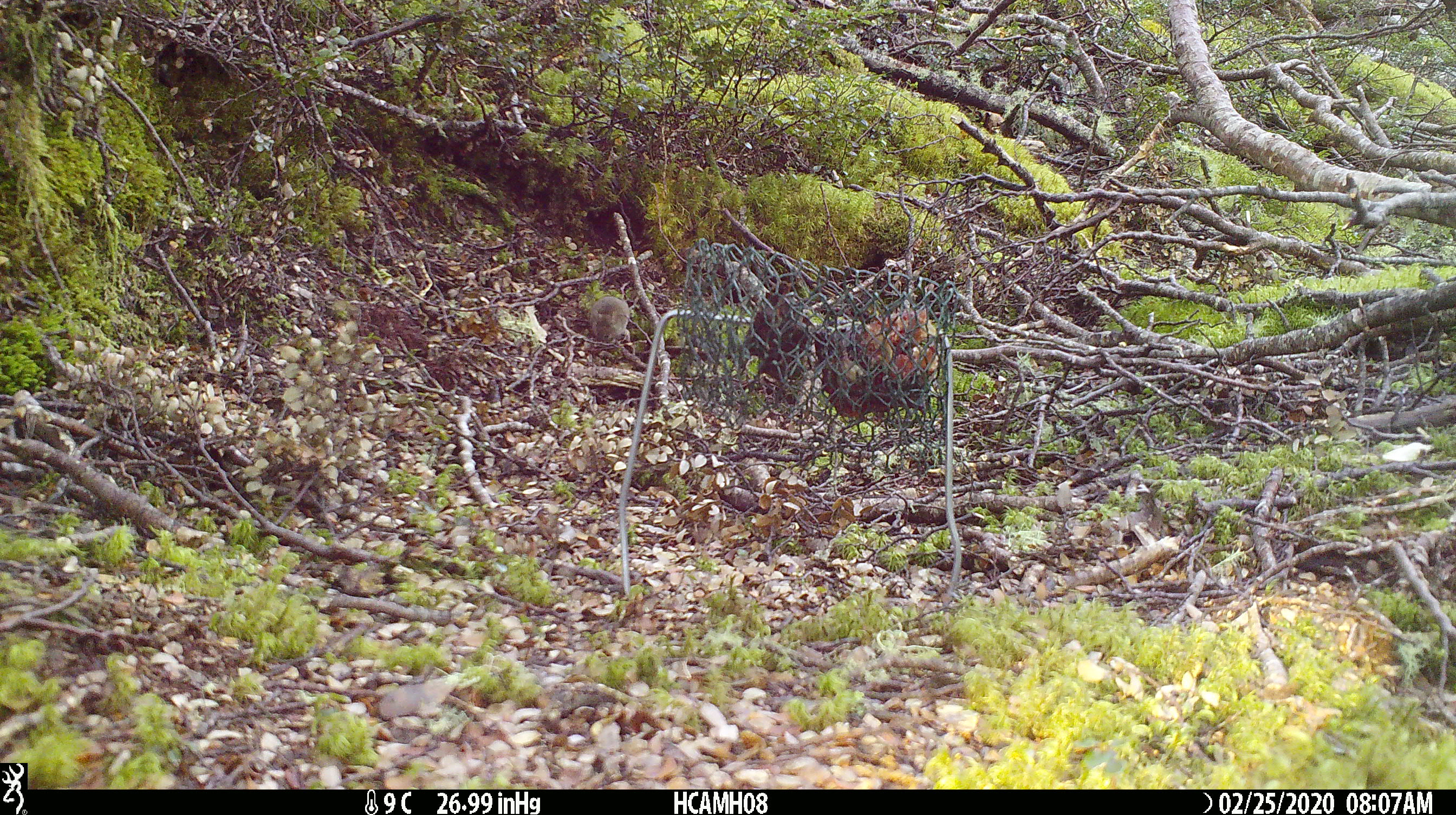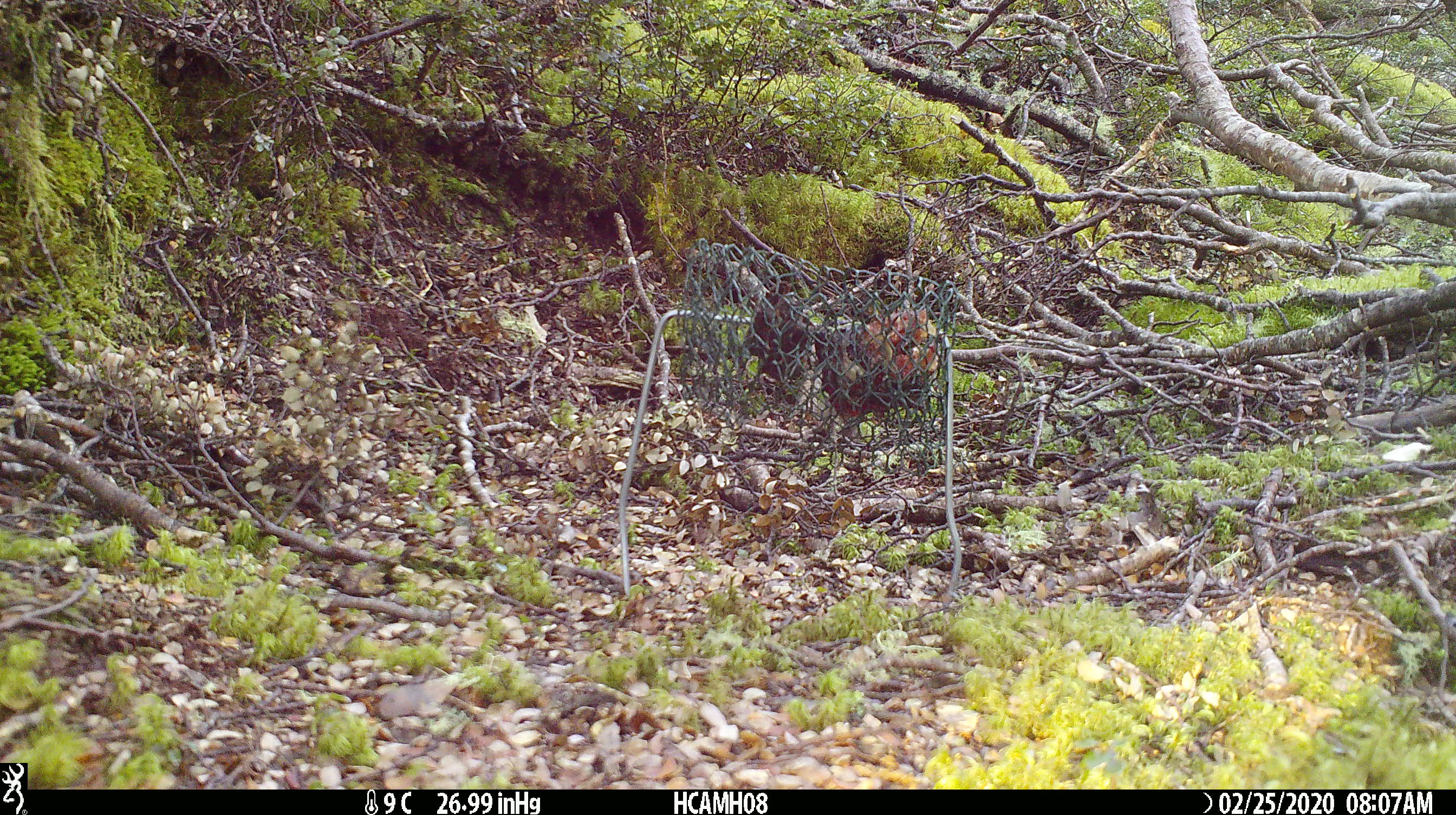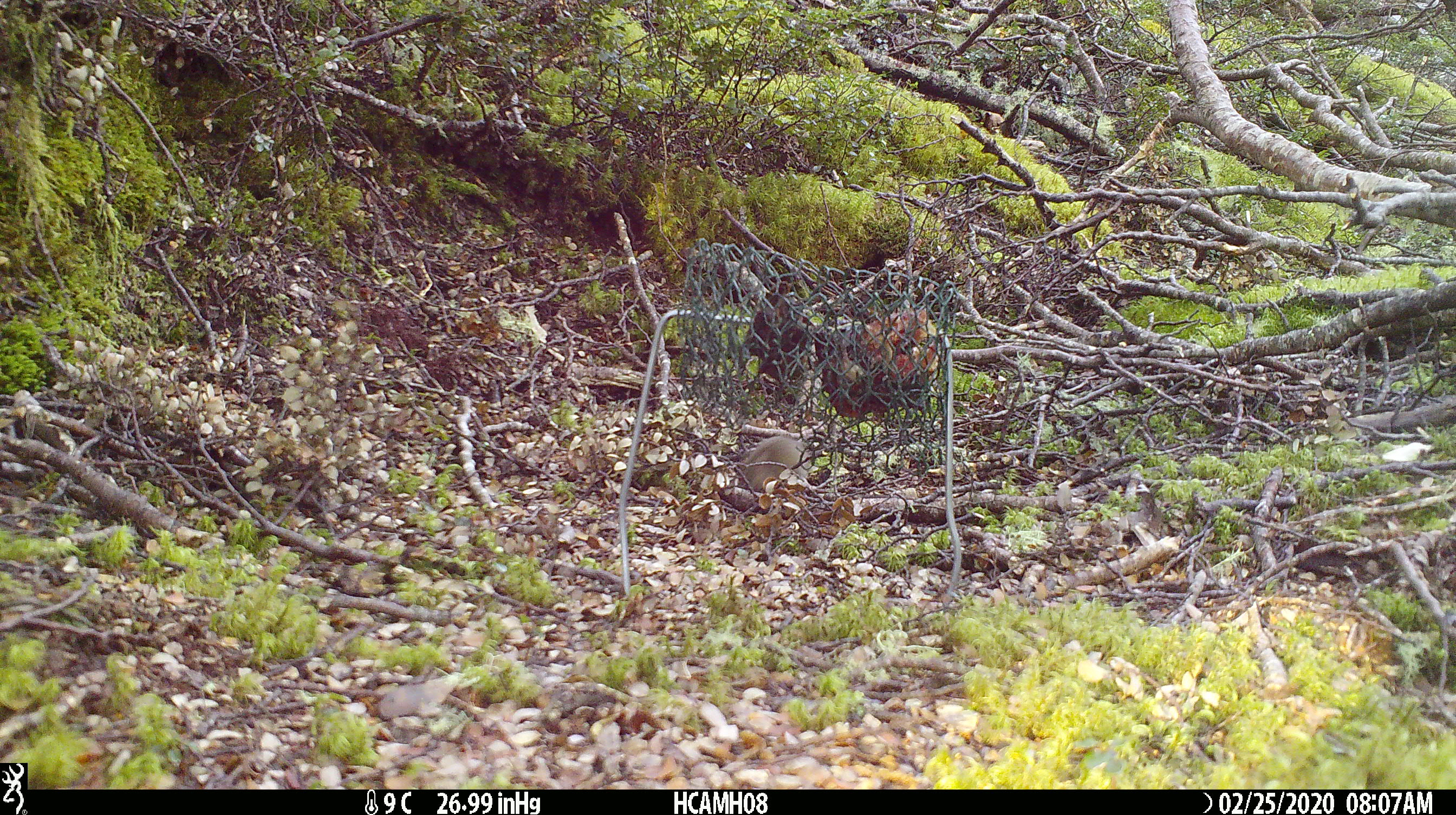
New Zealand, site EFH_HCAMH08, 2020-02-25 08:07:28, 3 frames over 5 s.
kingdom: Animalia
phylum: Chordata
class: Mammalia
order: Rodentia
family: Muridae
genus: Mus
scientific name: Mus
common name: mouse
Mouse (Mus).